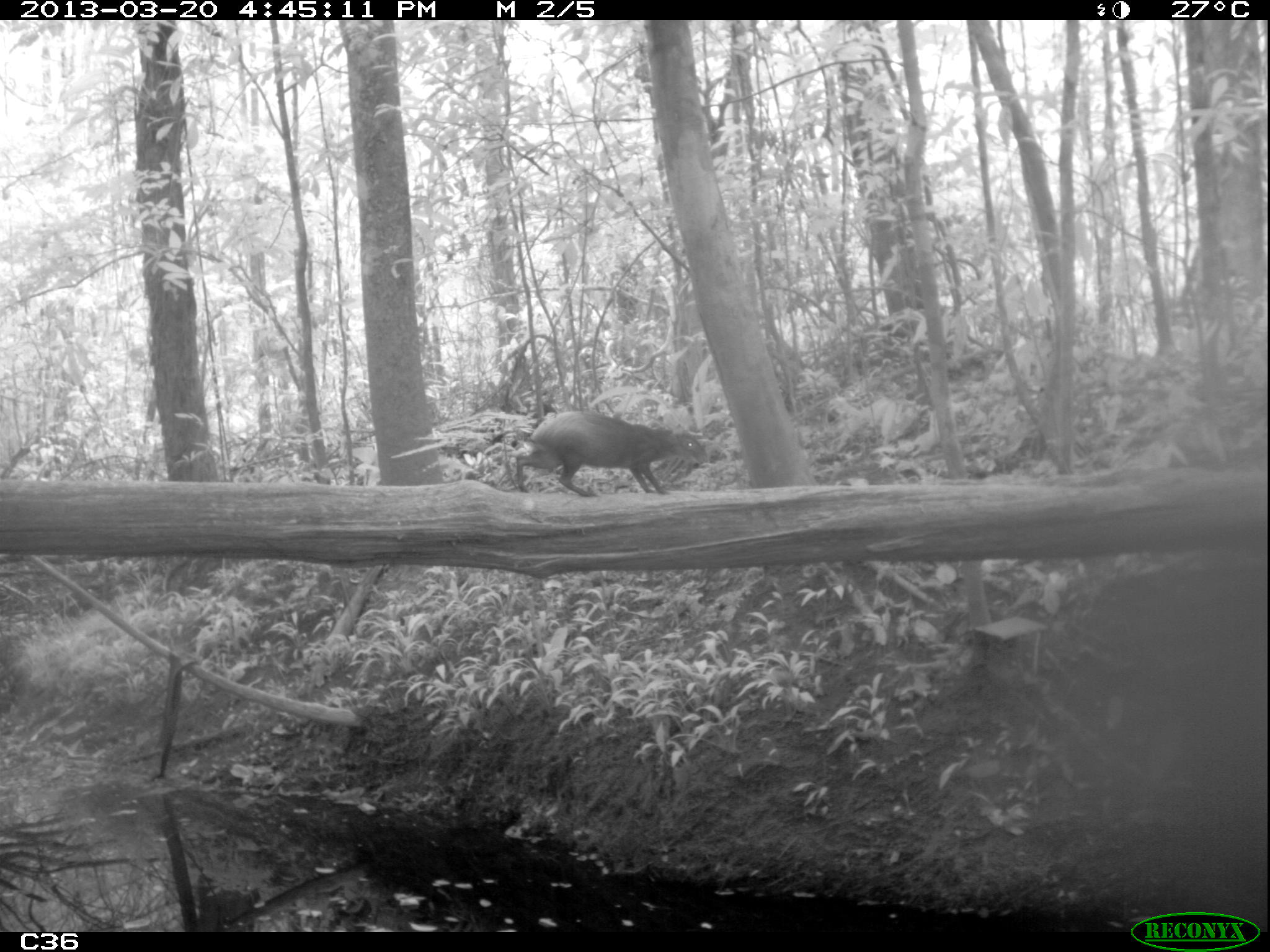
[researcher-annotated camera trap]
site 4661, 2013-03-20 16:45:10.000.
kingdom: Animalia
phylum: Chordata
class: Mammalia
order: Rodentia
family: Dasyproctidae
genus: Dasyprocta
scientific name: Dasyprocta leporina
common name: red-rumped agouti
Dasyprocta leporina (red-rumped agouti), count 1, age adult.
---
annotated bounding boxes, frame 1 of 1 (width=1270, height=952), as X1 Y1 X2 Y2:
dasyprocta leporina: 514 408 707 500